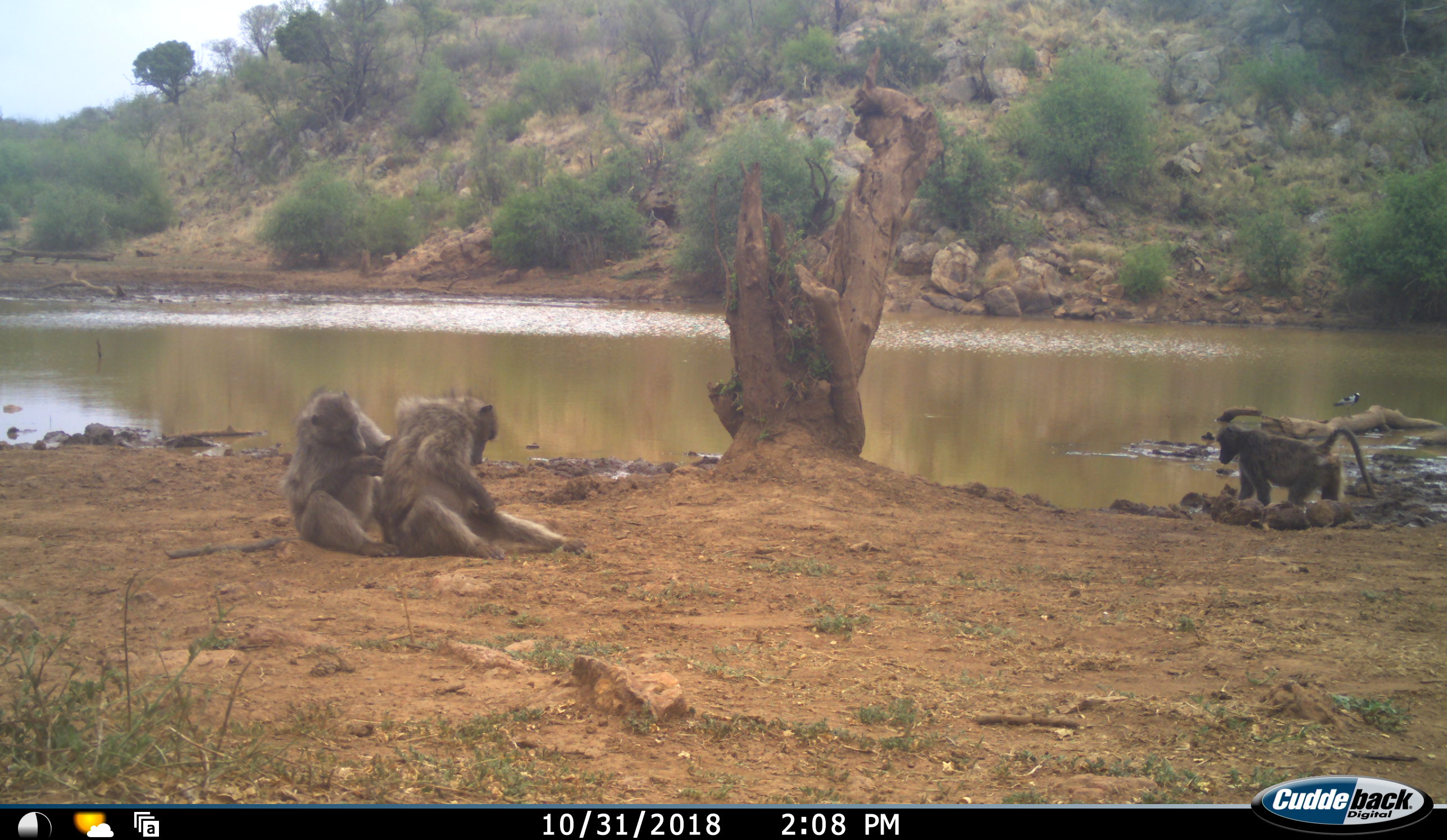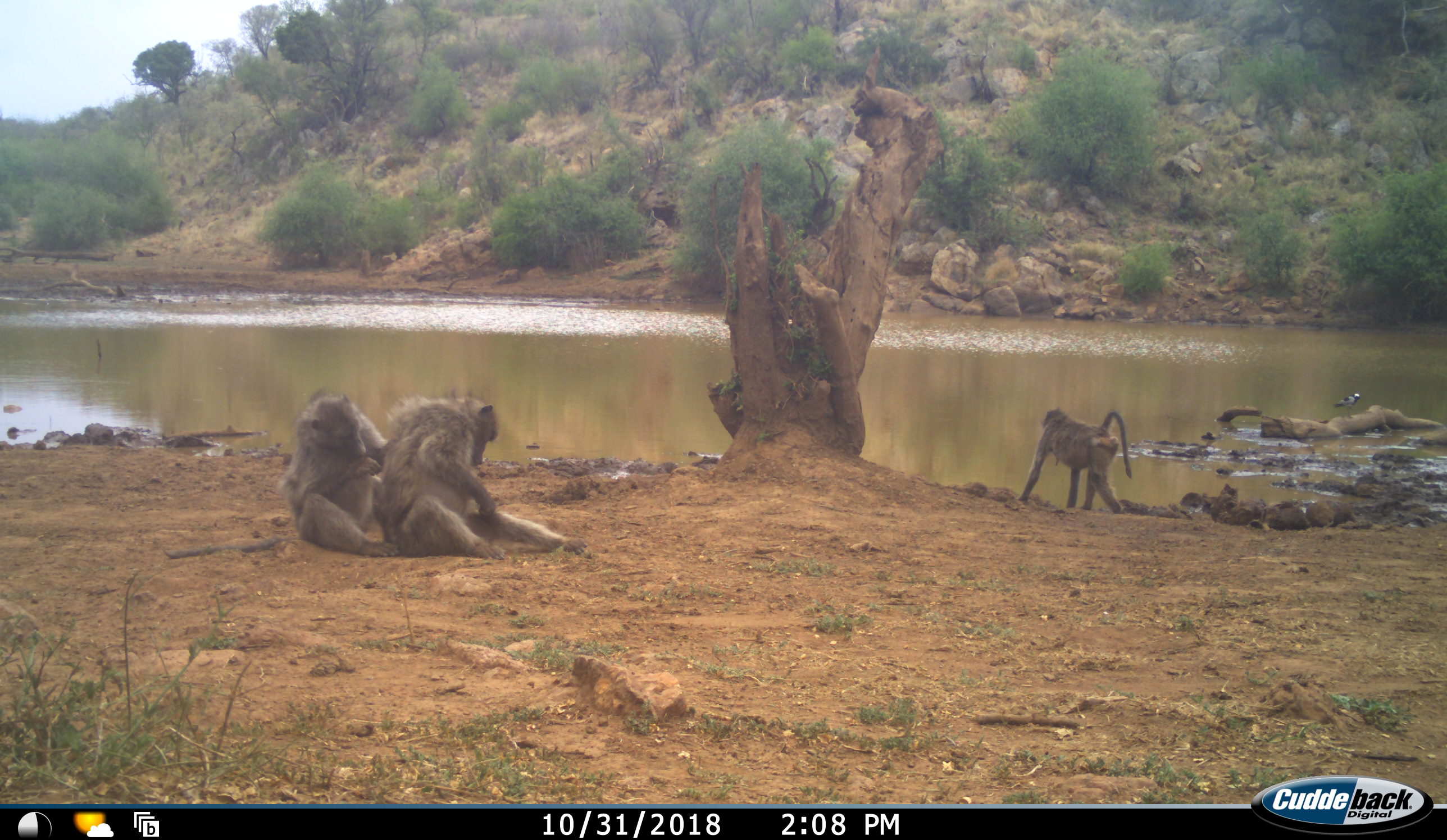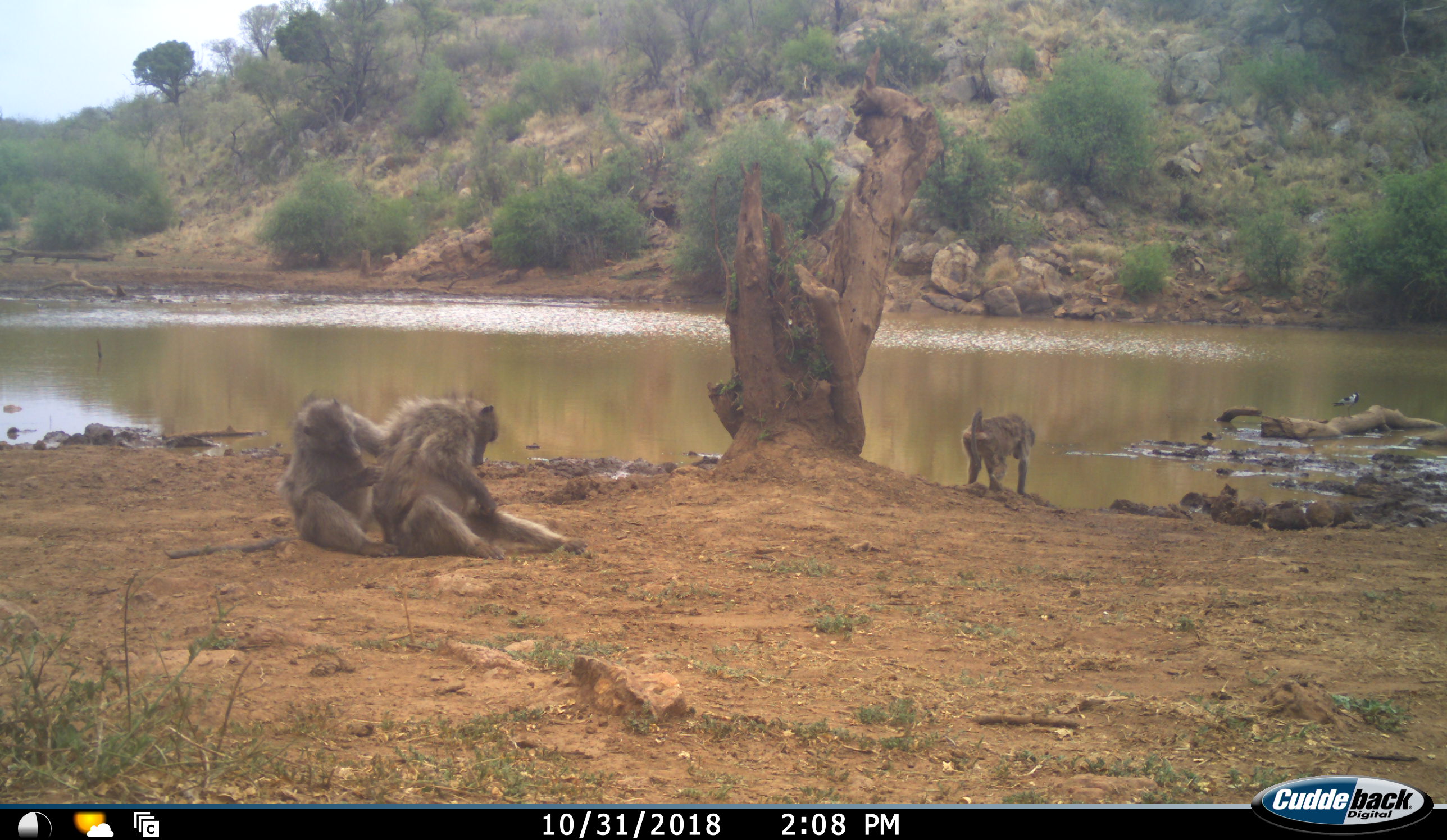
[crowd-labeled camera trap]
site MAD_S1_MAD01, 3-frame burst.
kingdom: Animalia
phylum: Chordata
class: Mammalia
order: Primates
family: Cercopithecidae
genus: Papio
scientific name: Papio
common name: baboon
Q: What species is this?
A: Baboon (Papio).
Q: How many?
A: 3.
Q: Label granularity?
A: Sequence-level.